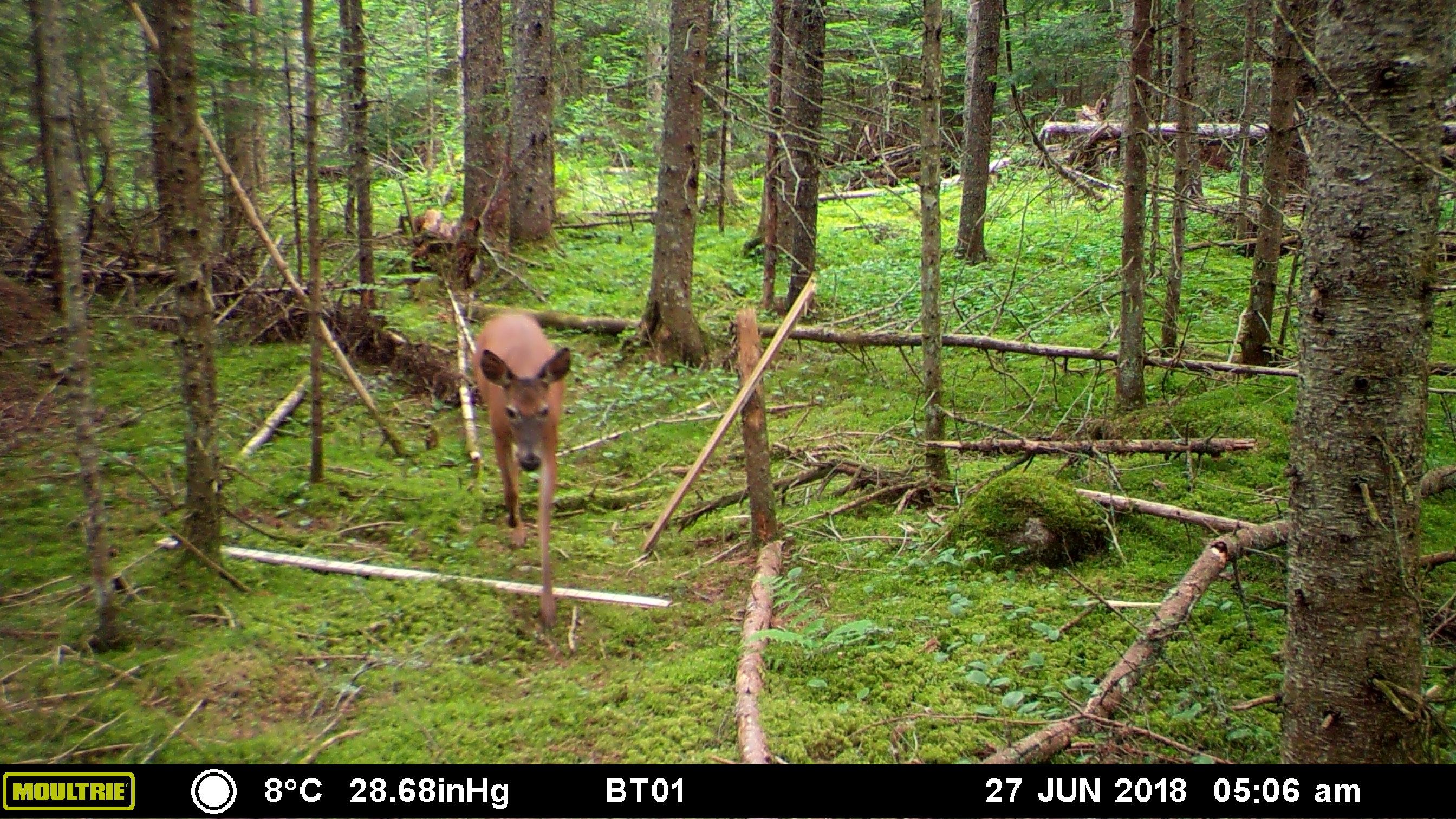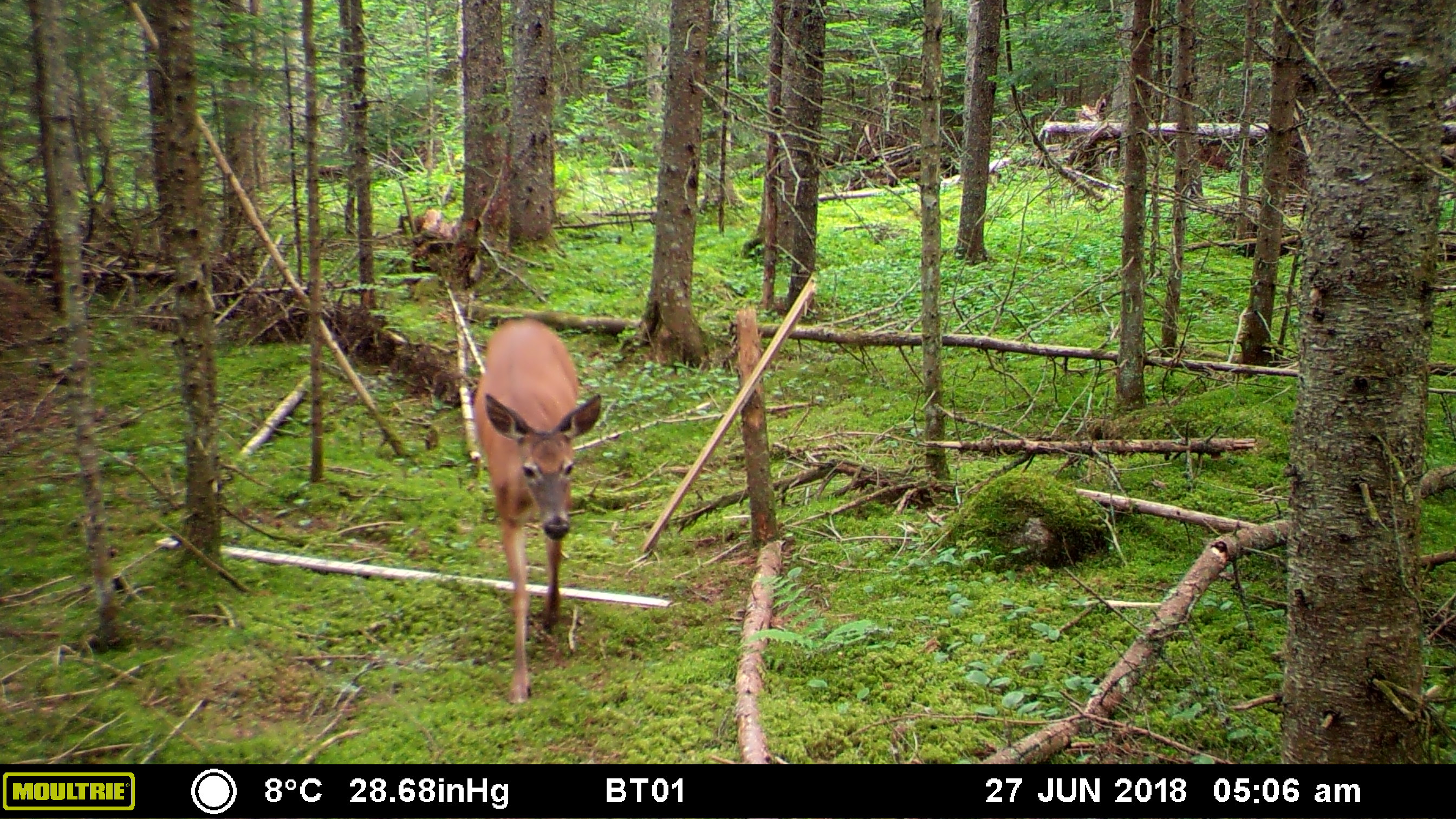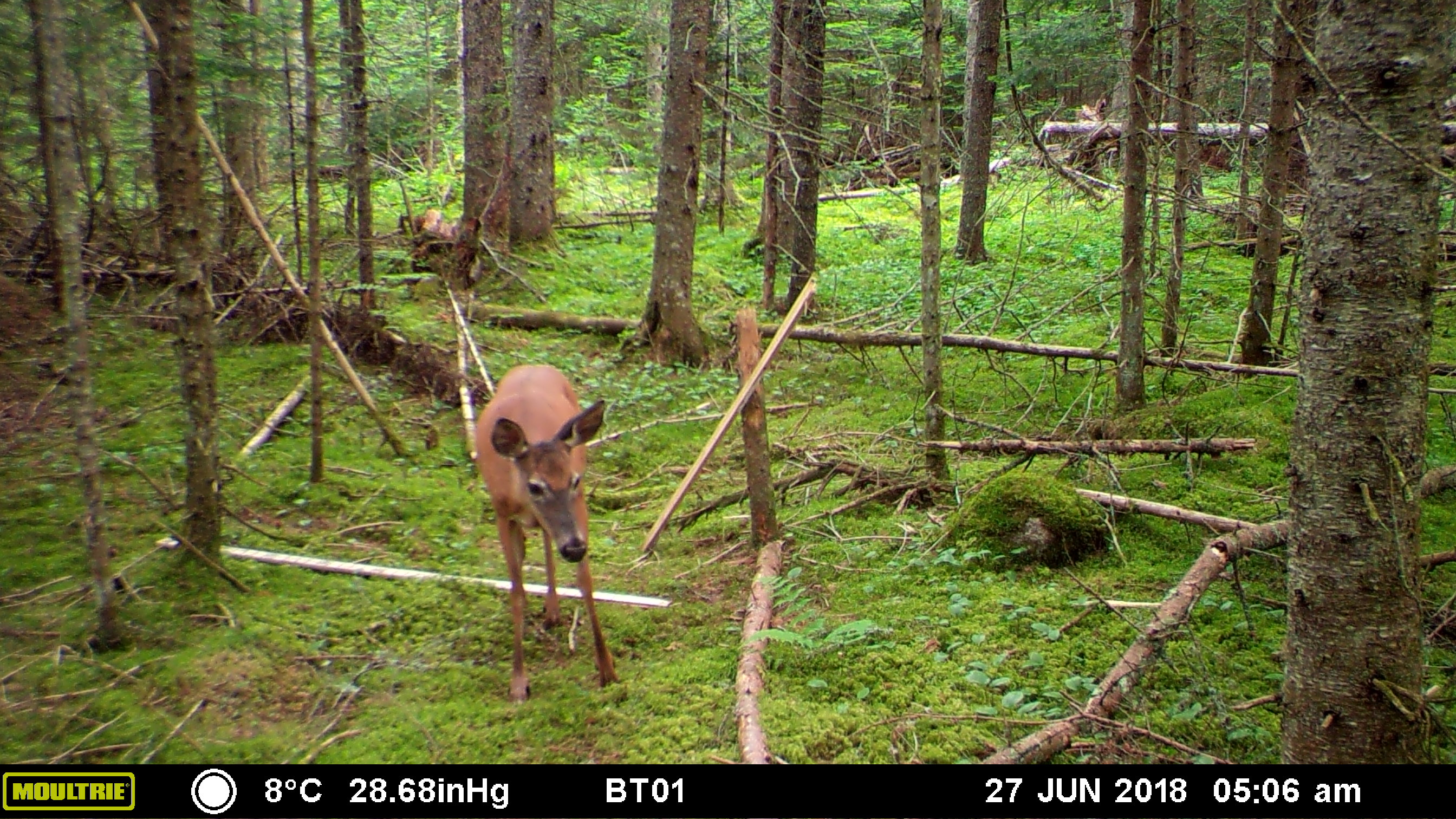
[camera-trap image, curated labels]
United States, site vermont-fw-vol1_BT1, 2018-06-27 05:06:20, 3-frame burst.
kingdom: Animalia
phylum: Chordata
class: Mammalia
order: Artiodactyla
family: Cervidae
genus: Odocoileus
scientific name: Odocoileus virginianus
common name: white-tailed deer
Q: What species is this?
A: White-tailed deer (Odocoileus virginianus).